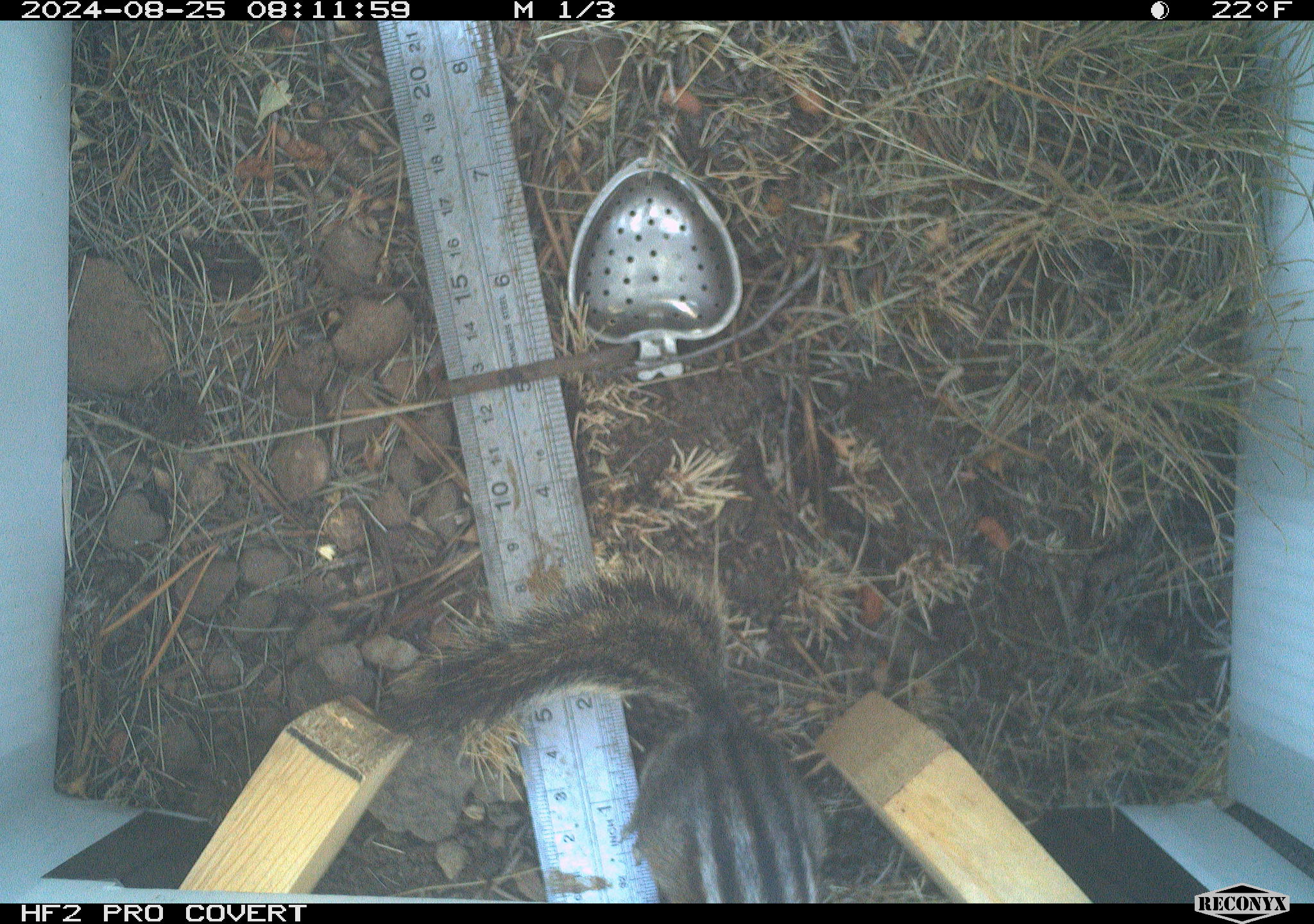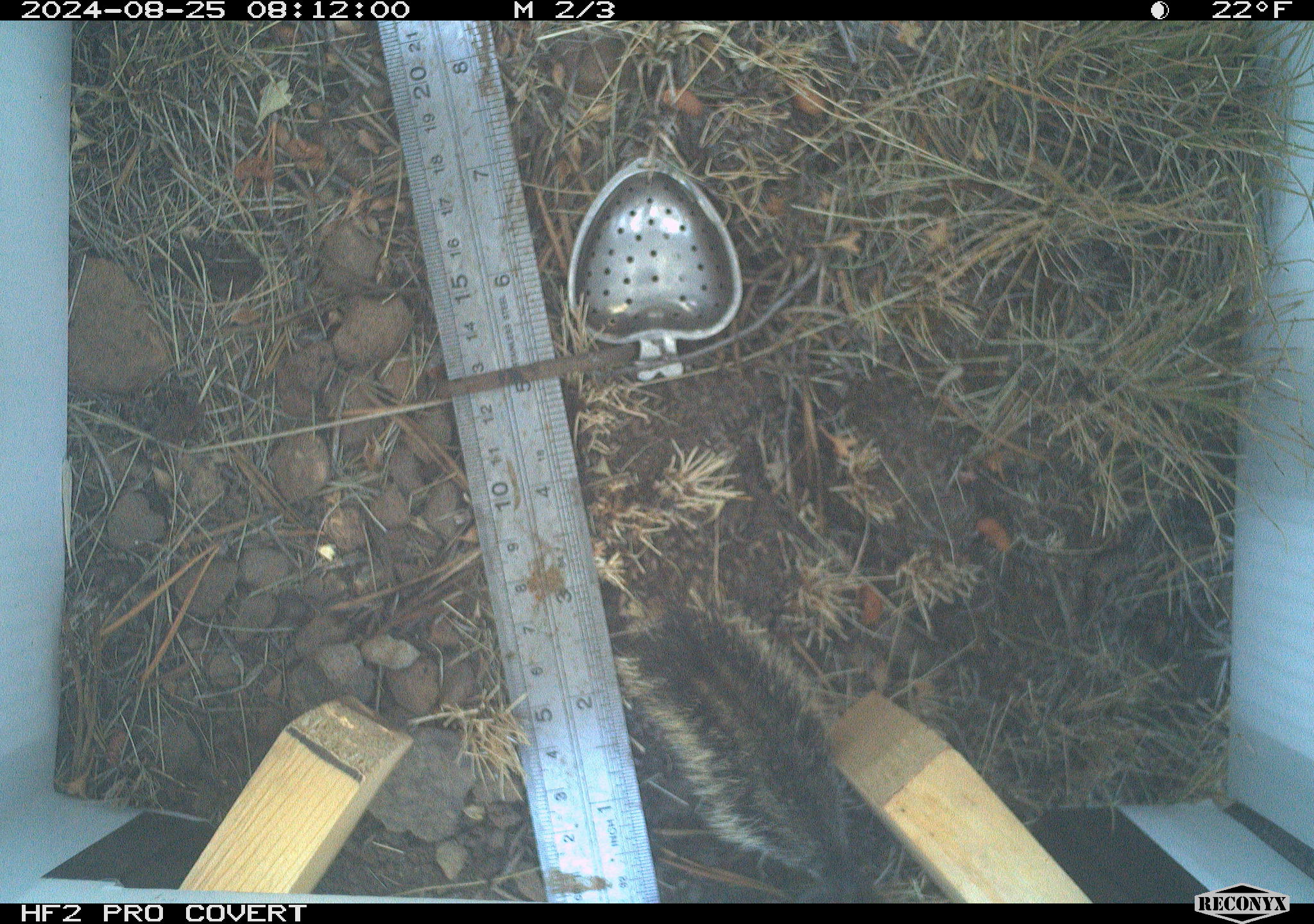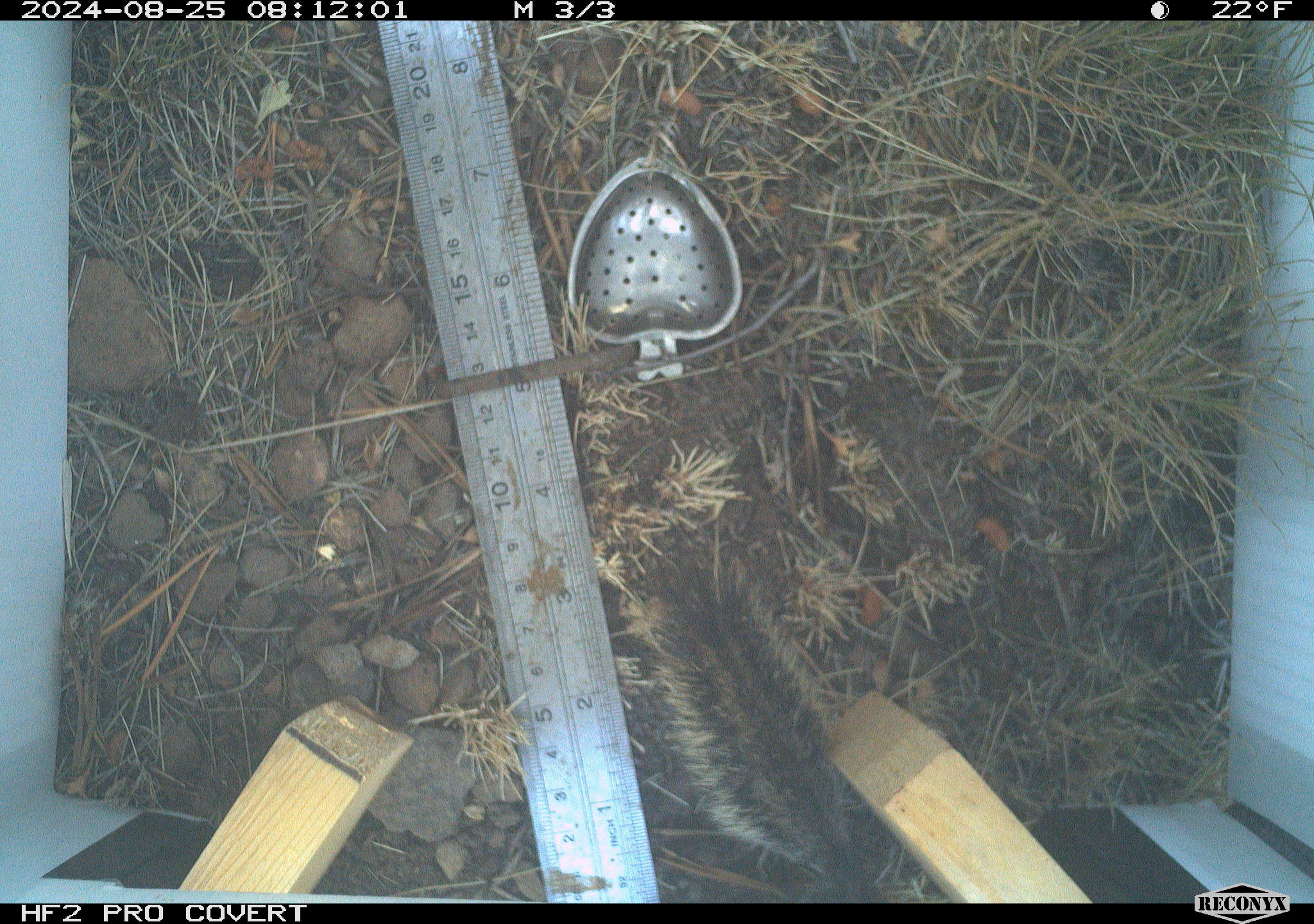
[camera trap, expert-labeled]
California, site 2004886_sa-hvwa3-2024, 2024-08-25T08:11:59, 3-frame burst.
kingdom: Animalia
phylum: Chordata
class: Mammalia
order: Rodentia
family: Sciuridae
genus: Neotamias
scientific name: Neotamias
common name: western chipmunks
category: neotamias species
Neotamias species (western chipmunks) (Neotamias).